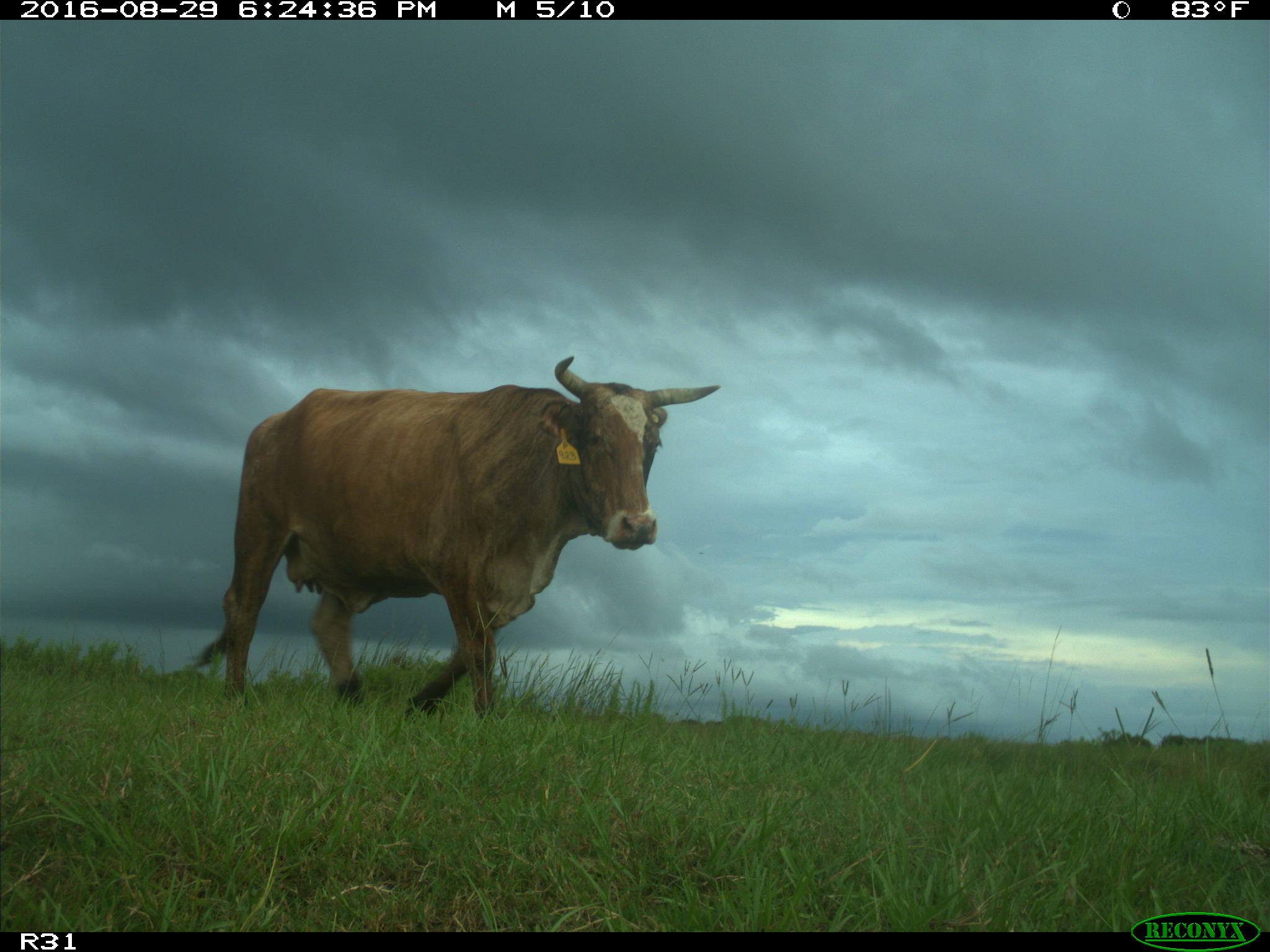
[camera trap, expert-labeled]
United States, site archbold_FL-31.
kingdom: Animalia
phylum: Chordata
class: Mammalia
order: Artiodactyla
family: Bovidae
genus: Bos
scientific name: Bos taurus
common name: domestic cow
Bos taurus (domestic cow).